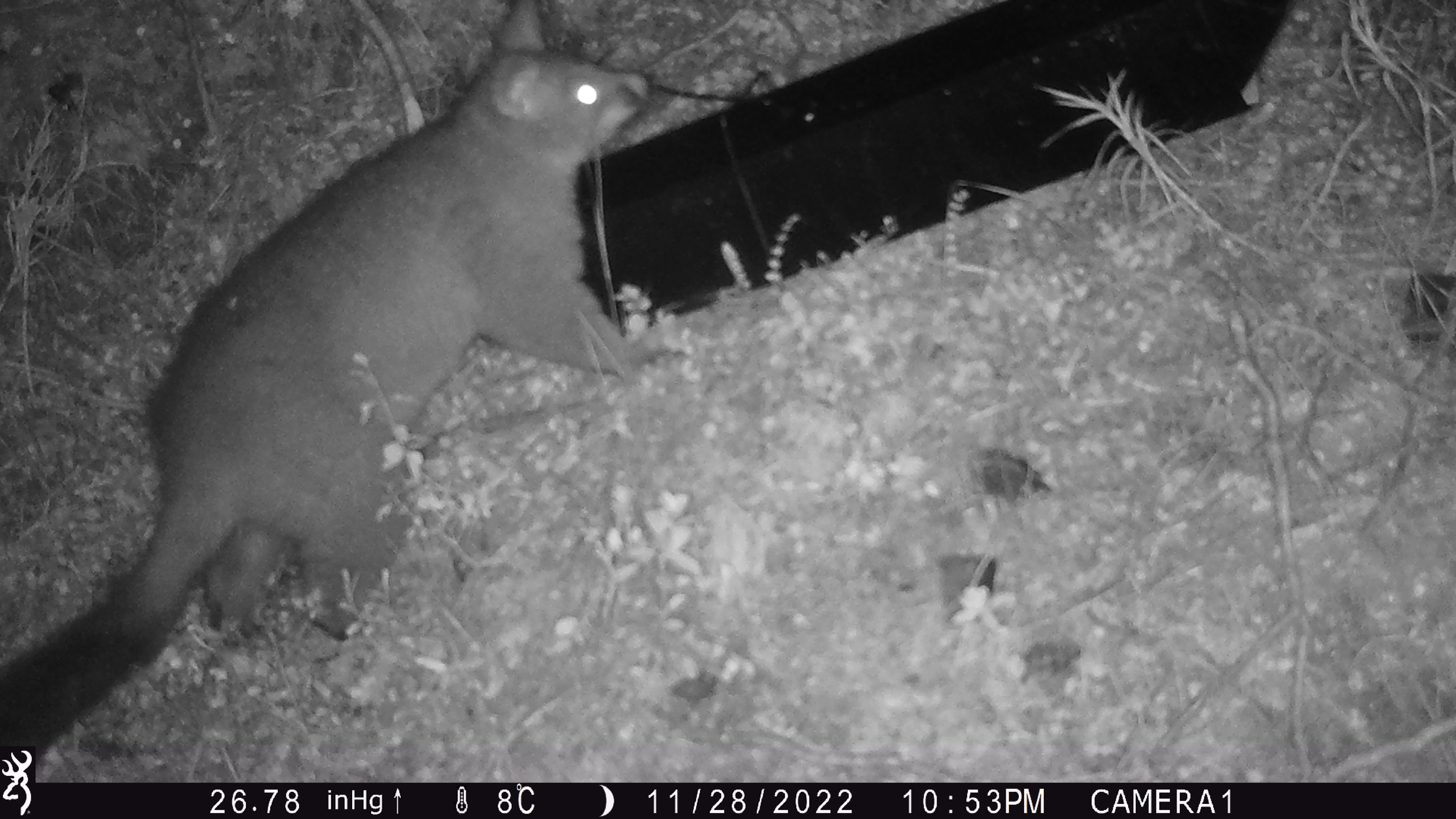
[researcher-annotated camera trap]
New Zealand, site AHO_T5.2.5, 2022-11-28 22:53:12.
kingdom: Animalia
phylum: Chordata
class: Mammalia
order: Diprotodontia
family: Phalangeridae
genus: Trichosurus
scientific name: Trichosurus vulpecula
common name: common brushtail possum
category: possum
Possum (common brushtail possum) (Trichosurus vulpecula).